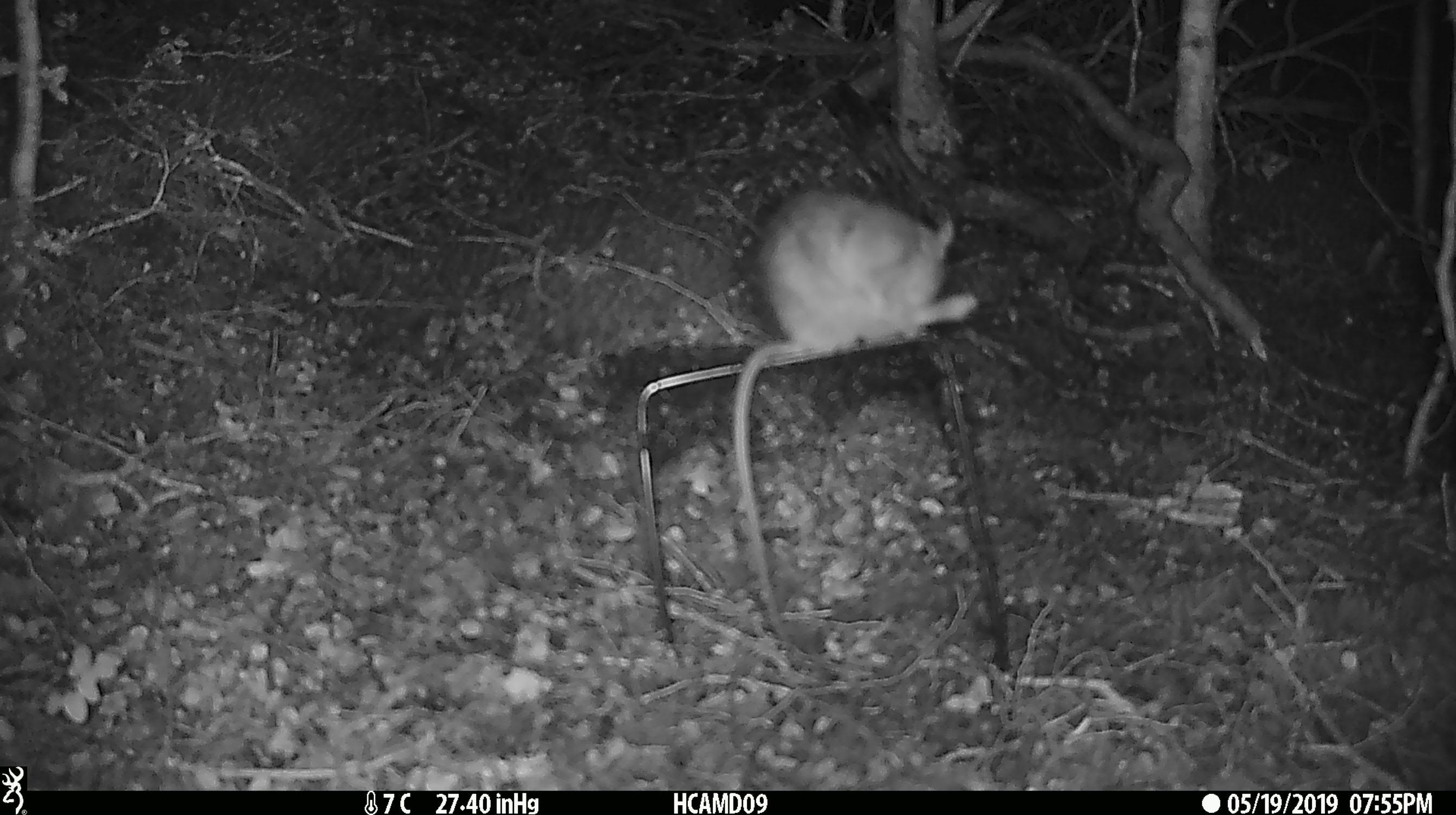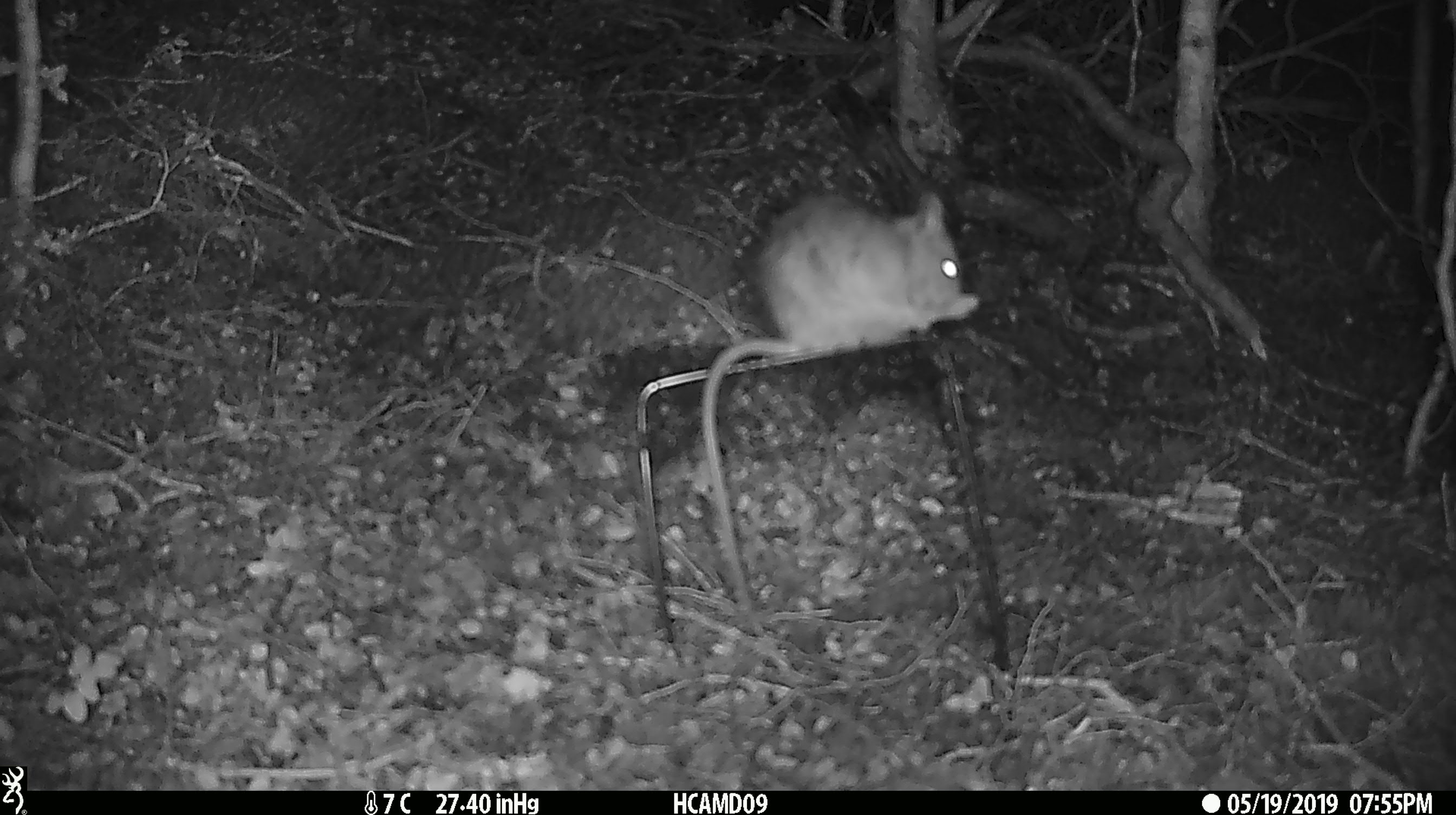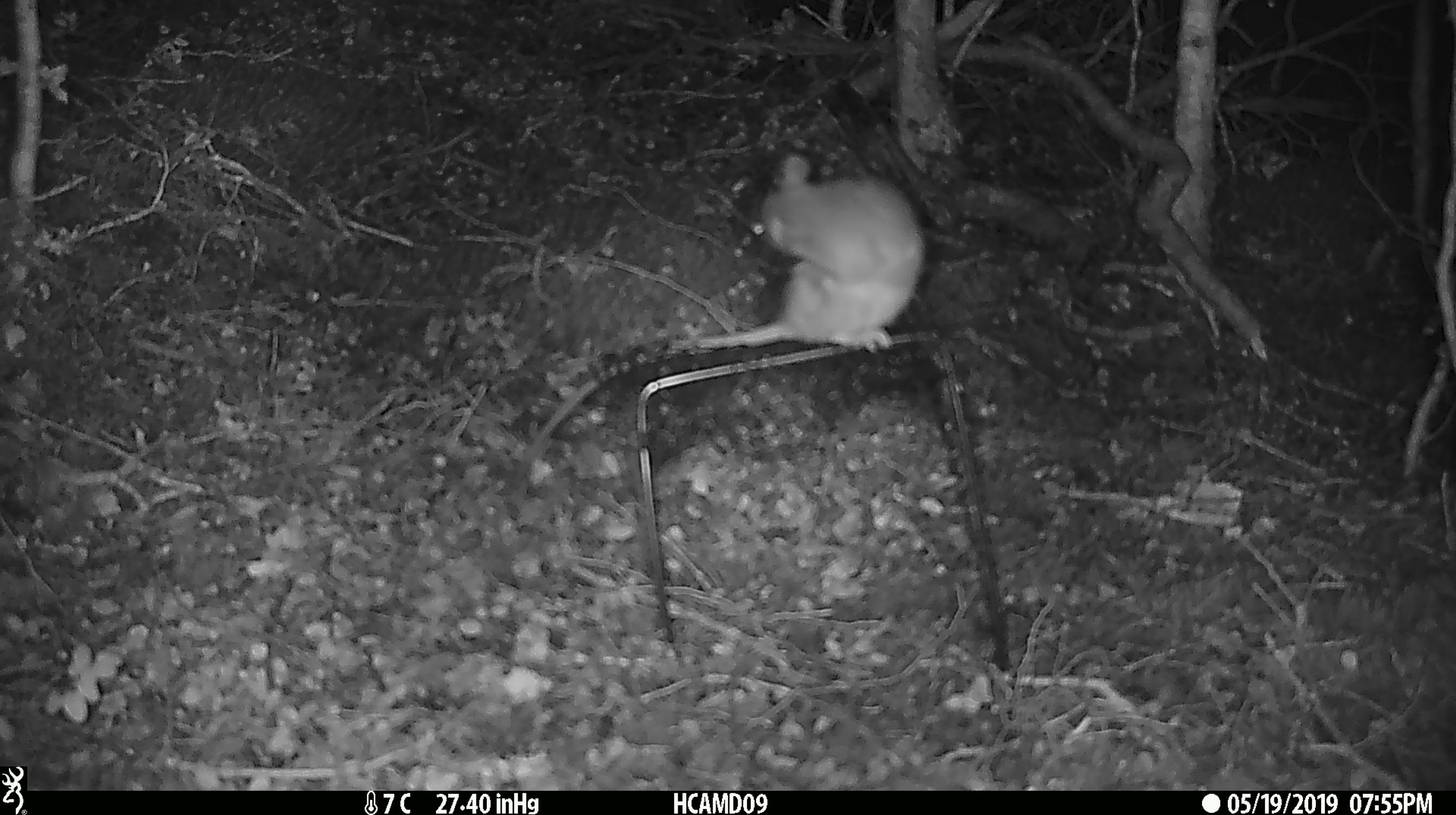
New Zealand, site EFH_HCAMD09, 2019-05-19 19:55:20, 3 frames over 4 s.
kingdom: Animalia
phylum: Chordata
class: Mammalia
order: Rodentia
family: Muridae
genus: Rattus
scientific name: Rattus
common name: rat